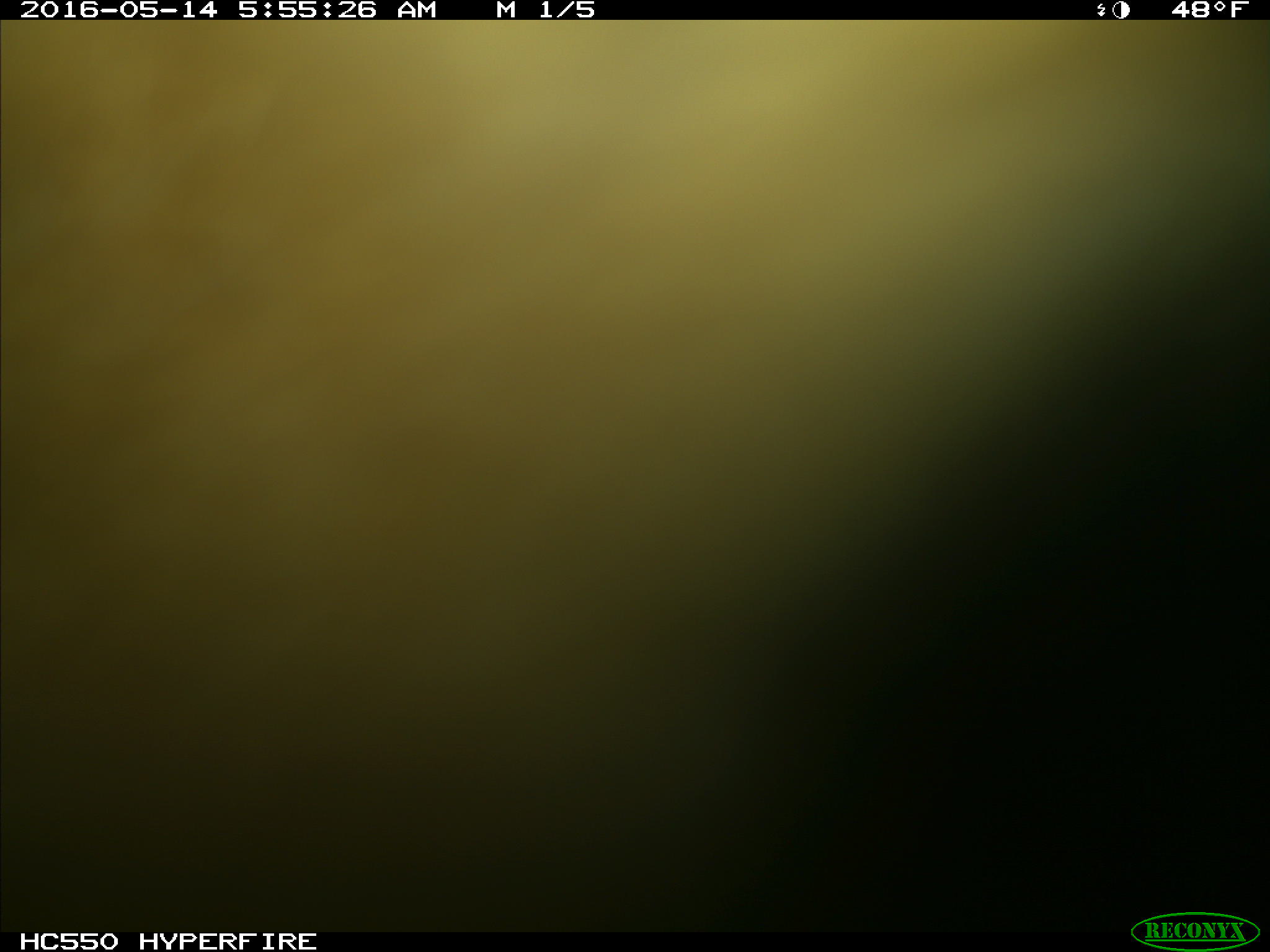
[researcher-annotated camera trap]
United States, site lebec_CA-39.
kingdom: Animalia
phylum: Chordata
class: Mammalia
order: Artiodactyla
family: Bovidae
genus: Bos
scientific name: Bos taurus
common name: domestic cow